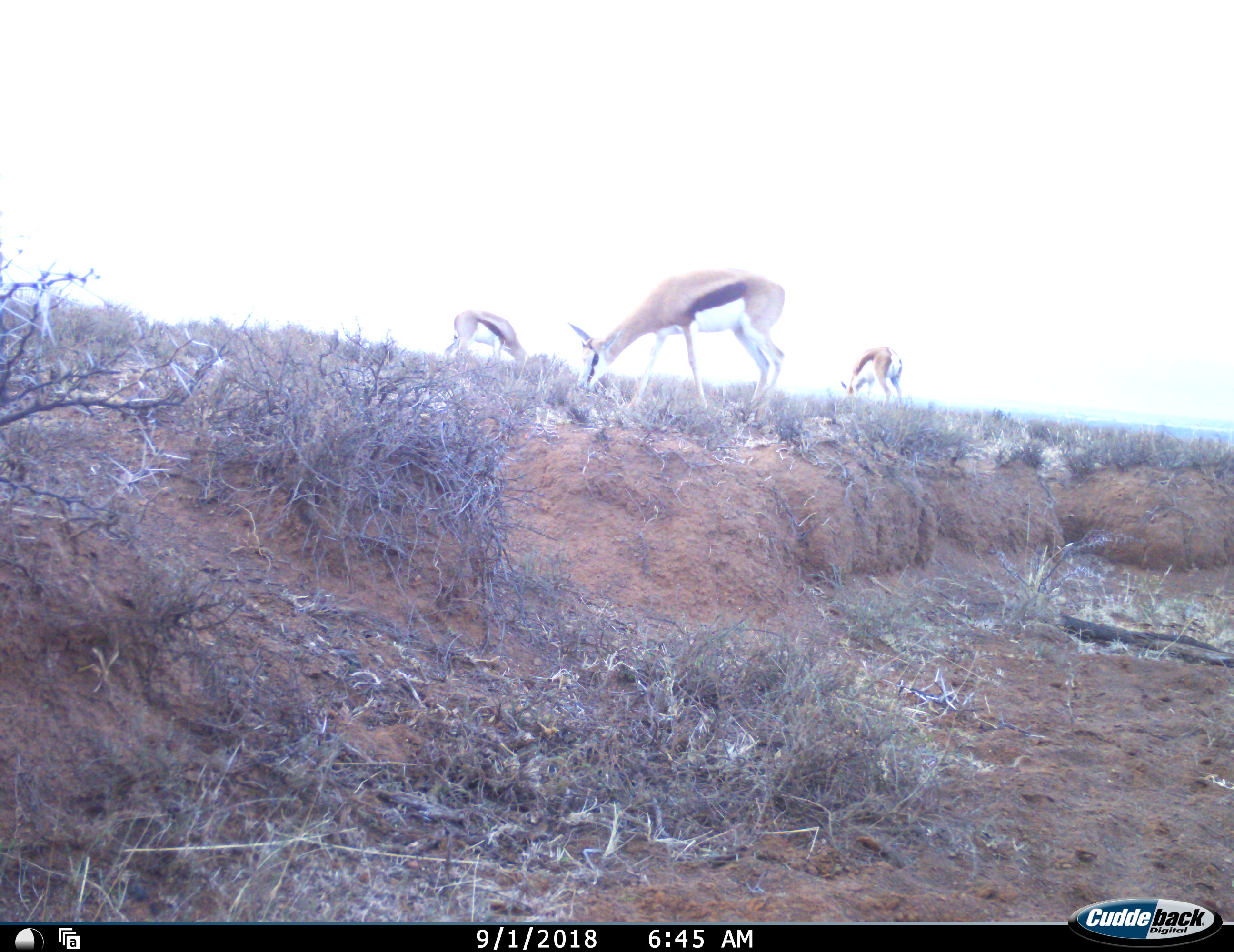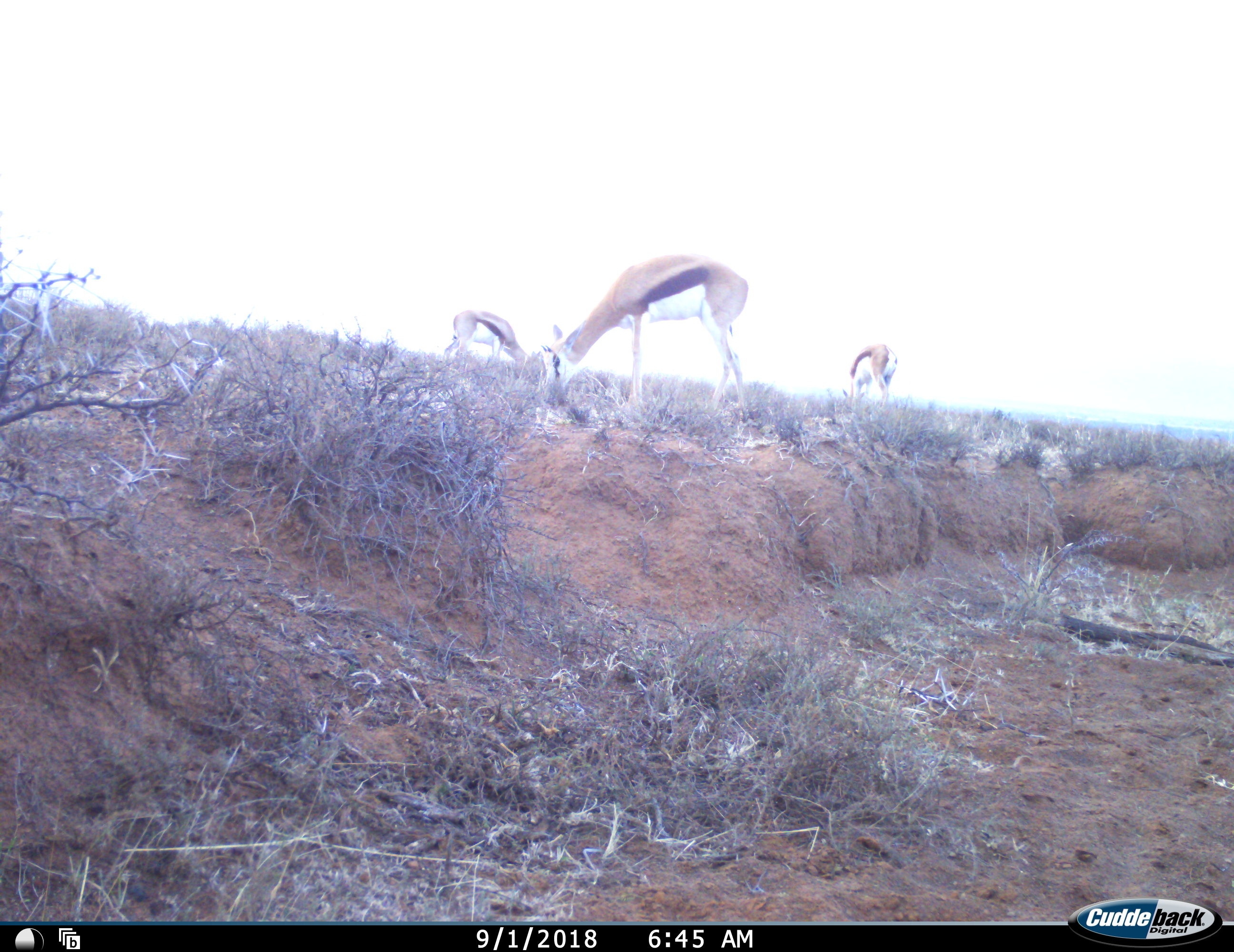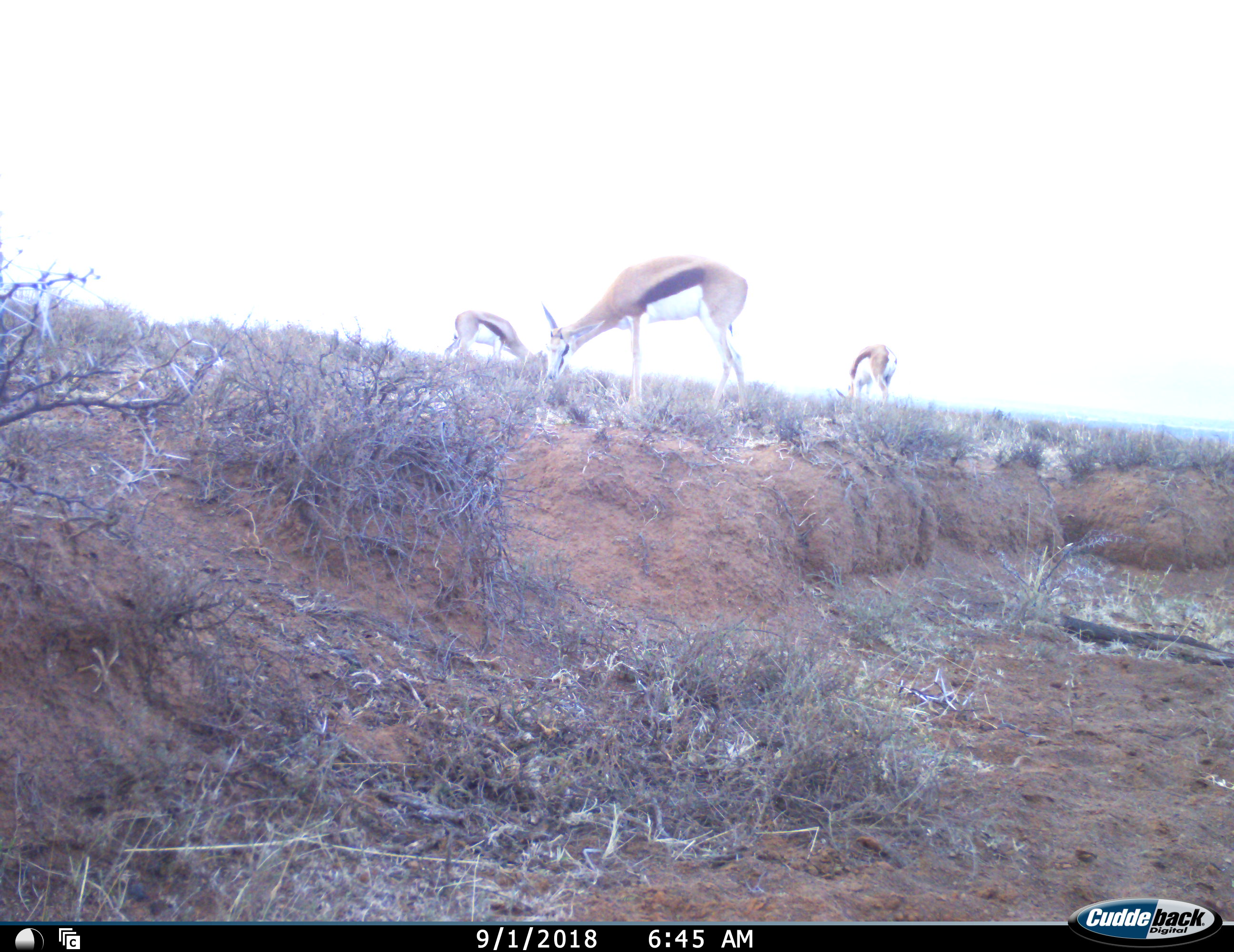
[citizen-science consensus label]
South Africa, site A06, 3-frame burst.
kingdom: Animalia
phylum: Chordata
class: Mammalia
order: Artiodactyla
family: Bovidae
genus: Antidorcas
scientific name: Antidorcas marsupialis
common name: springbok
Springbok (Antidorcas marsupialis), count 3. Behavior (volunteer vote fractions): standing 22%, resting 0%, moving 11%, interacting 0%. Young present (vote fraction): 0%. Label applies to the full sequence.